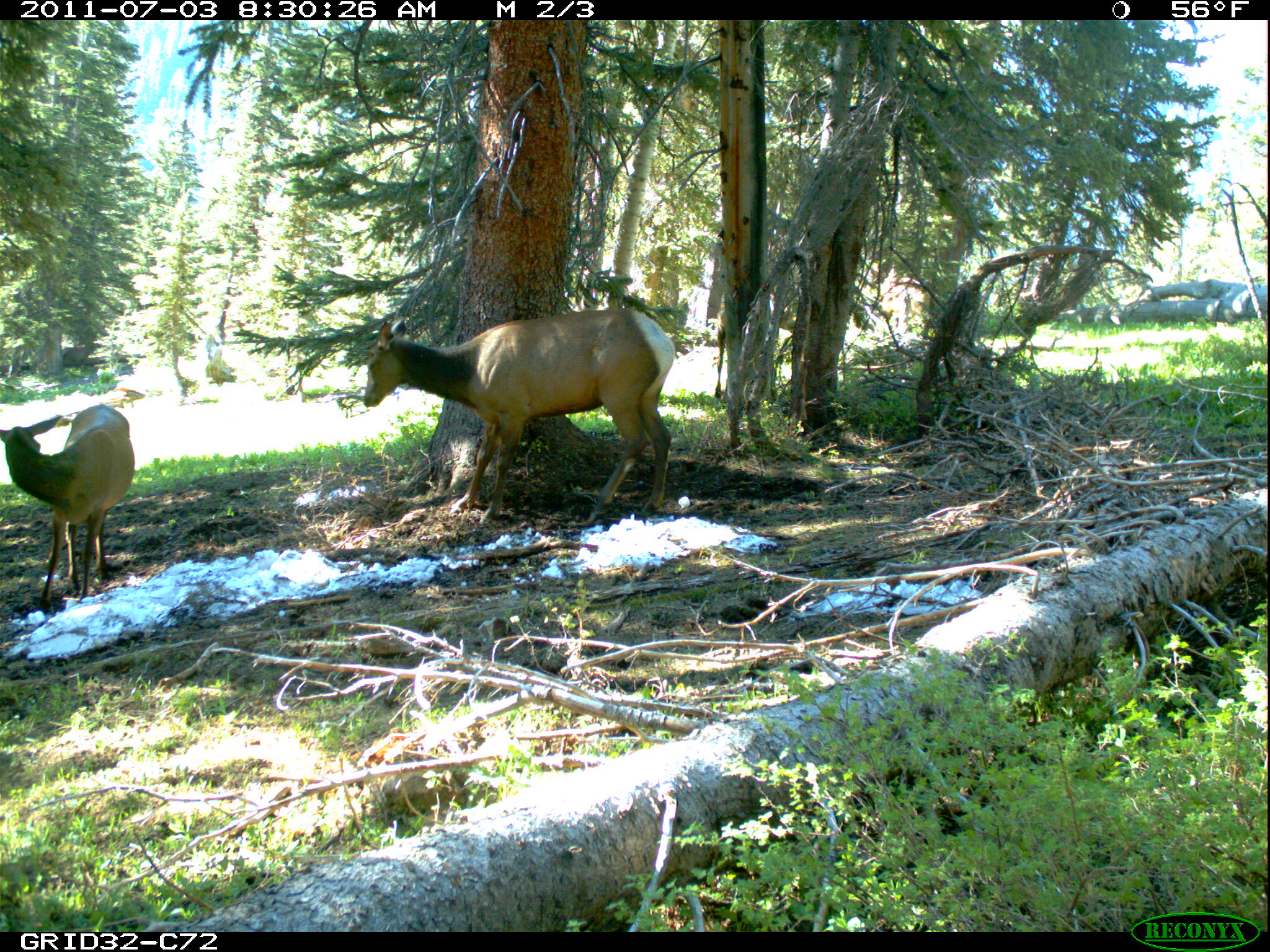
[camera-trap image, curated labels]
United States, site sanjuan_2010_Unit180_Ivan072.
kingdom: Animalia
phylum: Chordata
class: Mammalia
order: Artiodactyla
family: Cervidae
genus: Cervus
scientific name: Cervus elaphus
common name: red deer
Cervus elaphus (red deer).